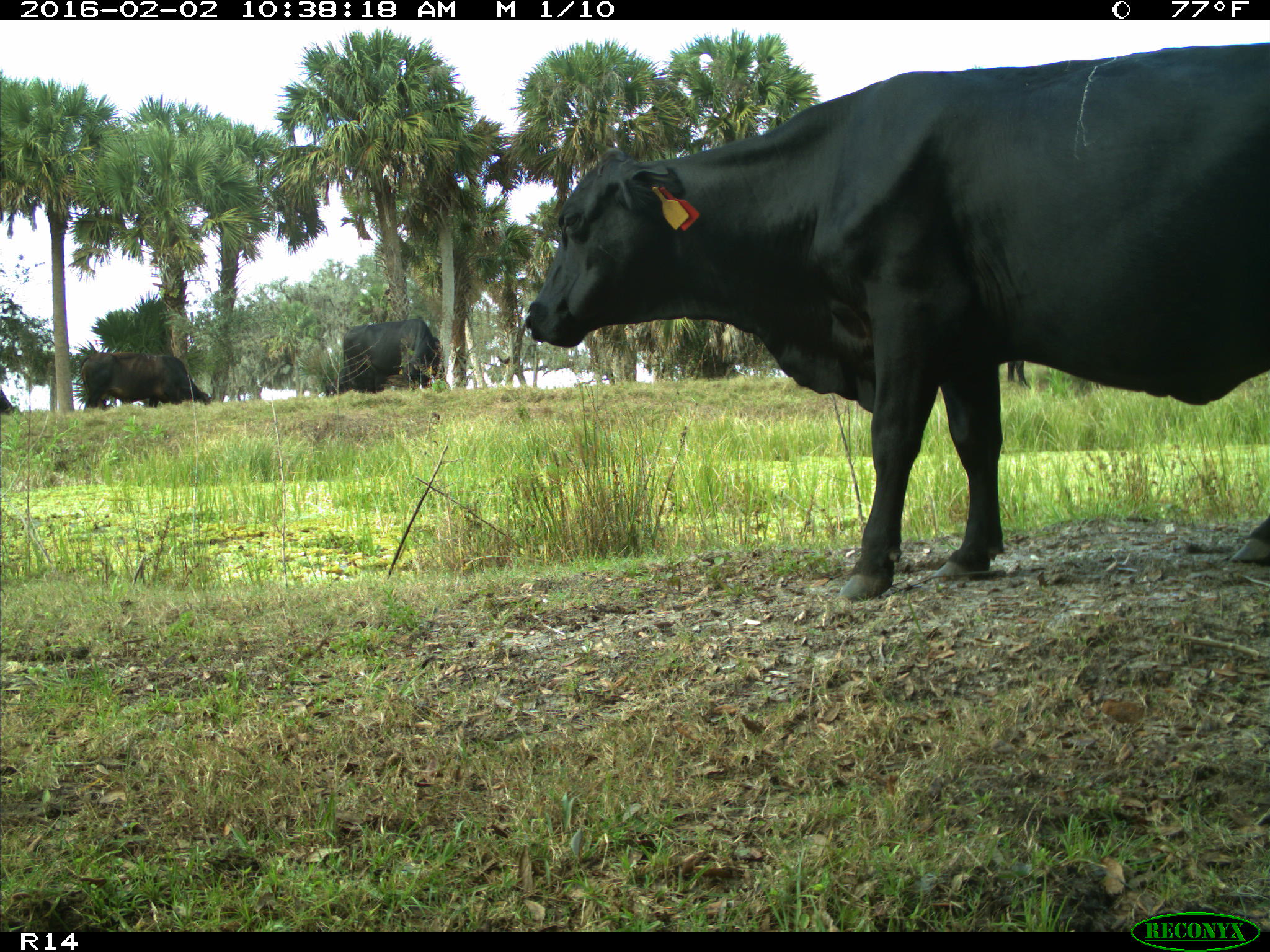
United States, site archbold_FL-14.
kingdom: Animalia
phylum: Chordata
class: Mammalia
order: Artiodactyla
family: Bovidae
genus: Bos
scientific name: Bos taurus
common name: domestic cow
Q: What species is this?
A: Bos taurus (domestic cow).